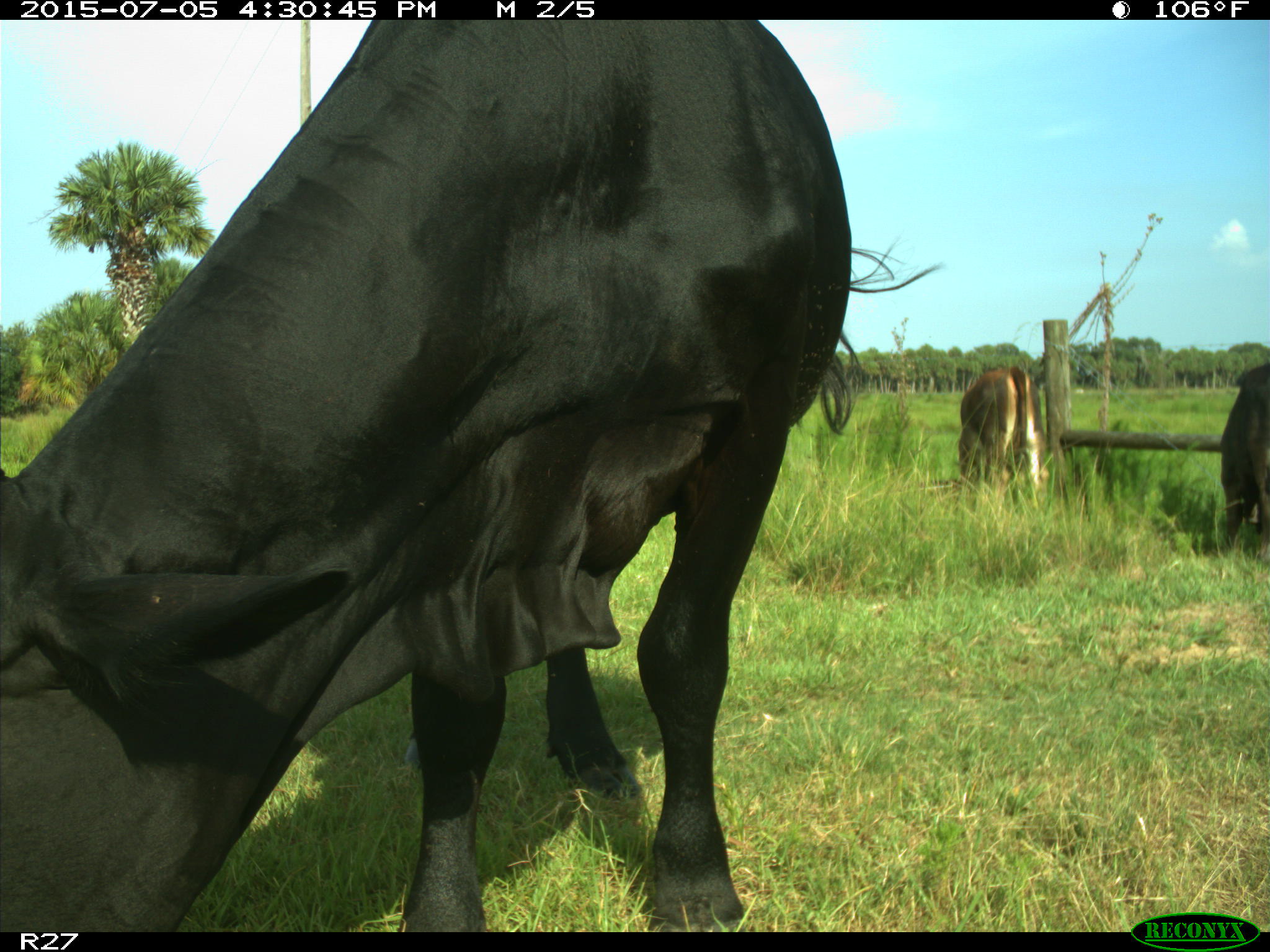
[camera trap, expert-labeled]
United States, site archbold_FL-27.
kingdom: Animalia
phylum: Chordata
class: Mammalia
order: Artiodactyla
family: Bovidae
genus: Bos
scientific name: Bos taurus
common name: domestic cow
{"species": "Bos taurus (domestic cow)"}